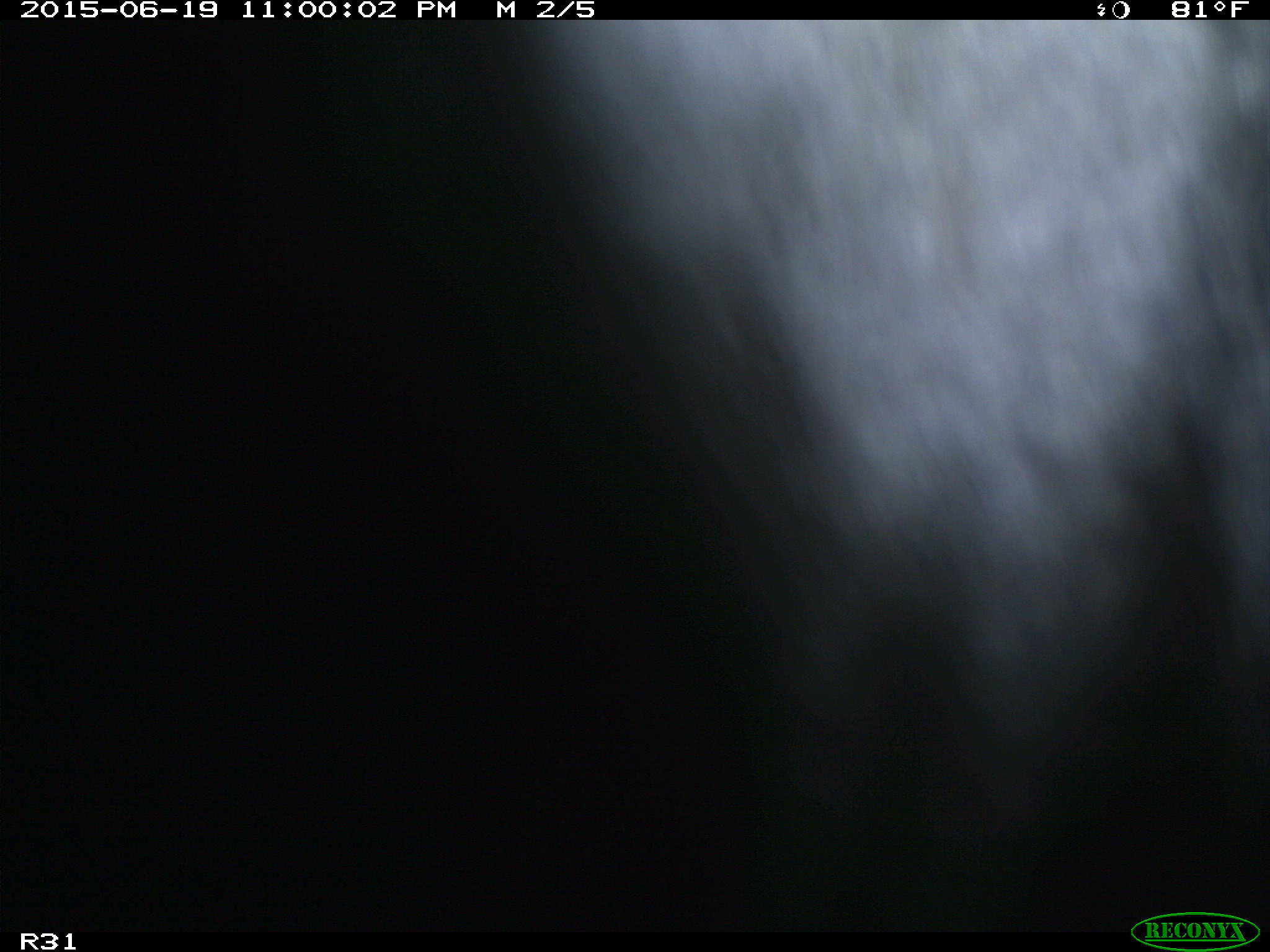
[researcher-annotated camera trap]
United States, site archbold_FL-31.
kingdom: Animalia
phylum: Chordata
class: Mammalia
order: Artiodactyla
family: Bovidae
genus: Bos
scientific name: Bos taurus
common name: domestic cow